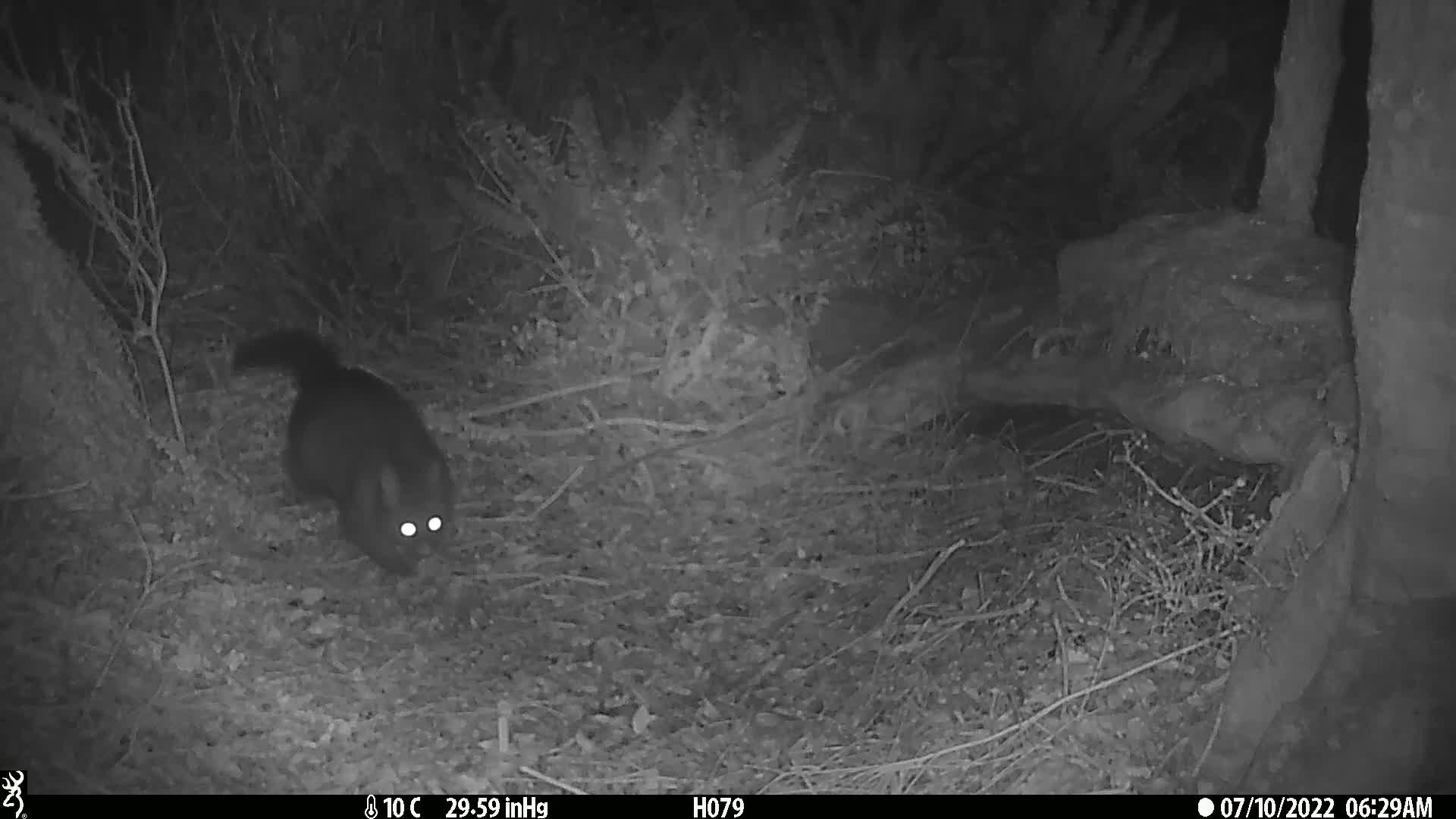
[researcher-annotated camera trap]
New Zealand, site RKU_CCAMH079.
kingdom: Animalia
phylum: Chordata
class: Mammalia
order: Diprotodontia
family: Phalangeridae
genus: Trichosurus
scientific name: Trichosurus vulpecula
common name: common brushtail possum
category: possum